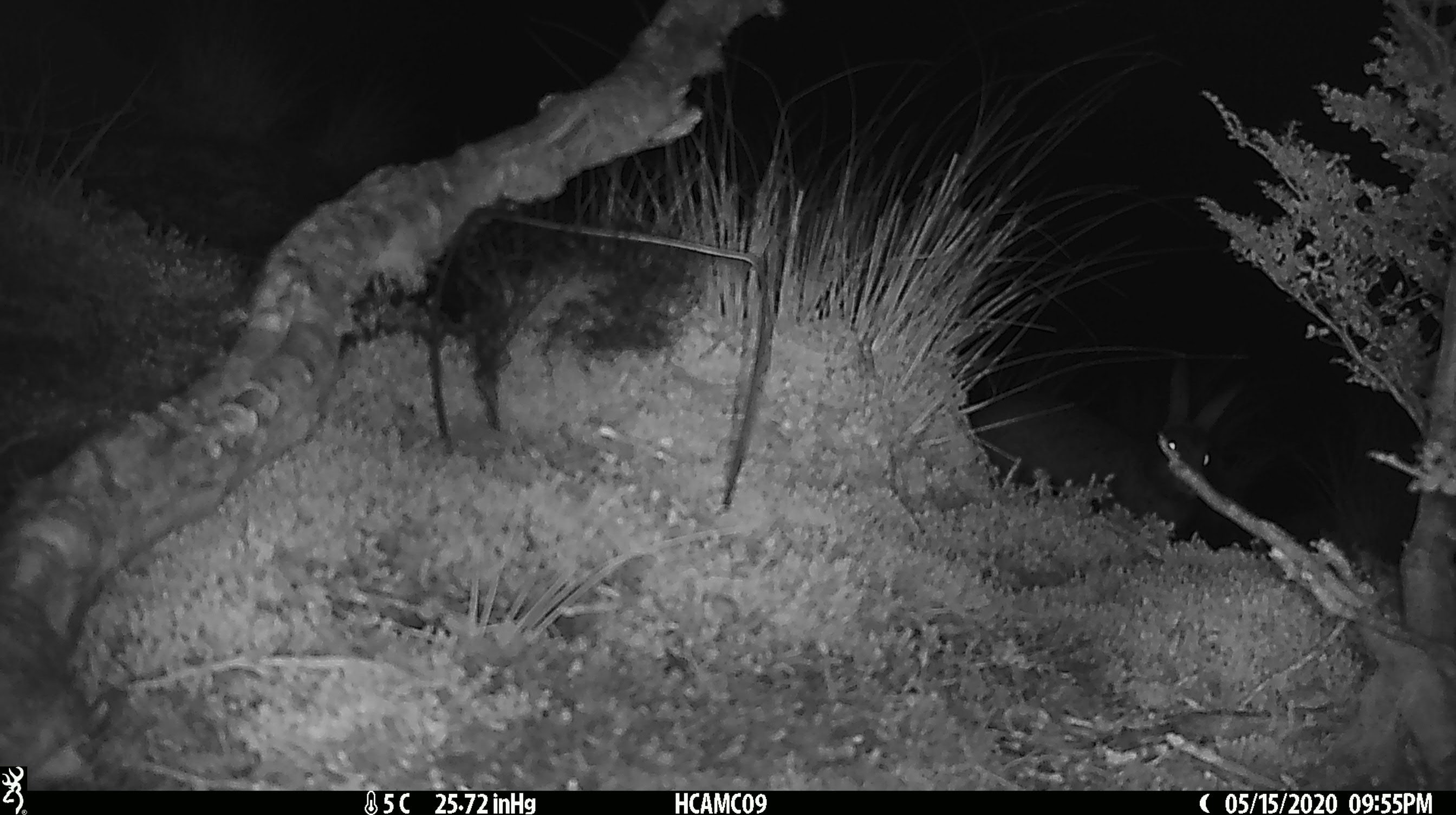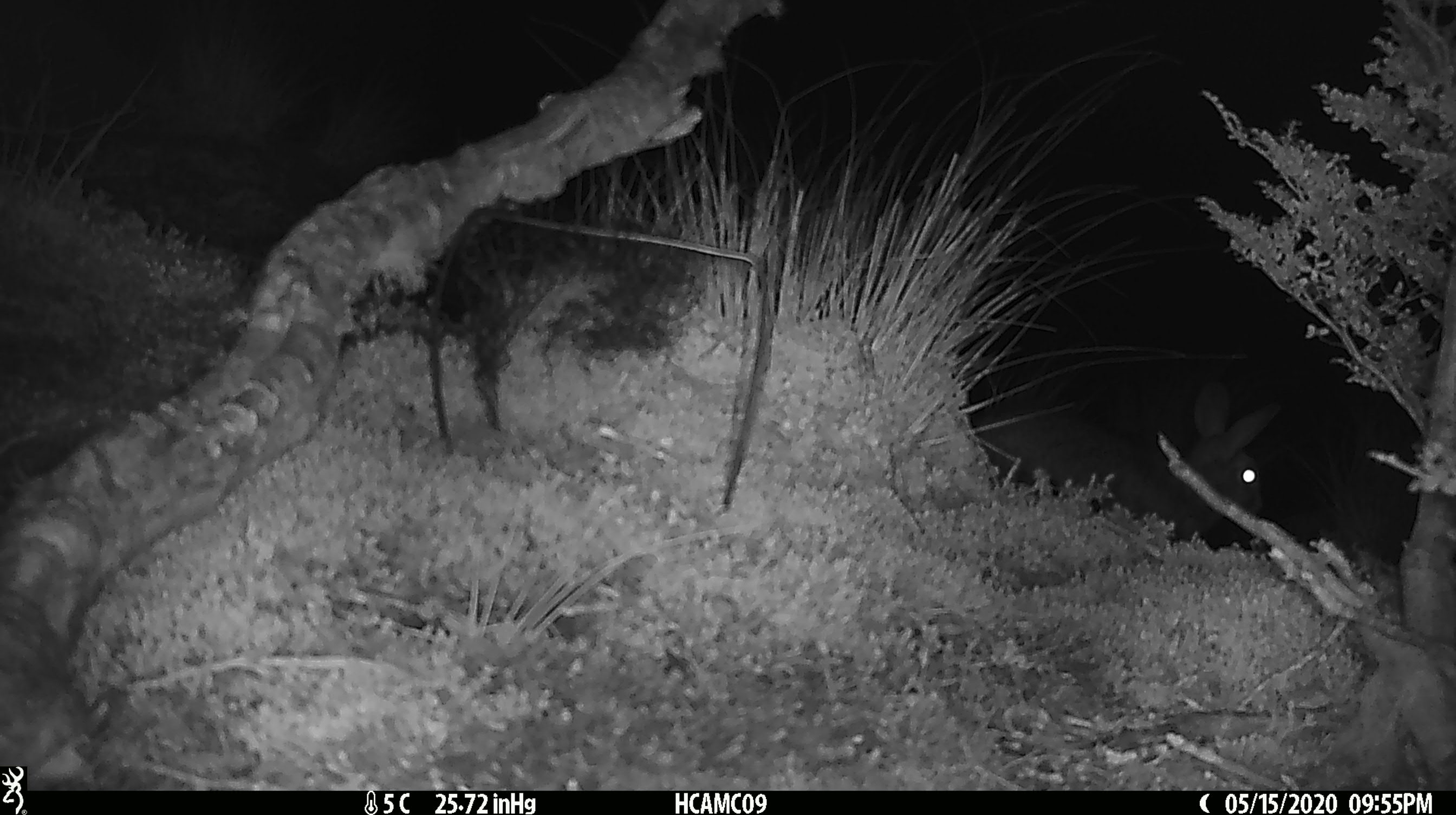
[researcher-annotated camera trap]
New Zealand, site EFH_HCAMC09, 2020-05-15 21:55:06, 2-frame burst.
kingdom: Animalia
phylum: Chordata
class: Mammalia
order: Lagomorpha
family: Leporidae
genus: Lepus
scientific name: Lepus europaeus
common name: brown hare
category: hare